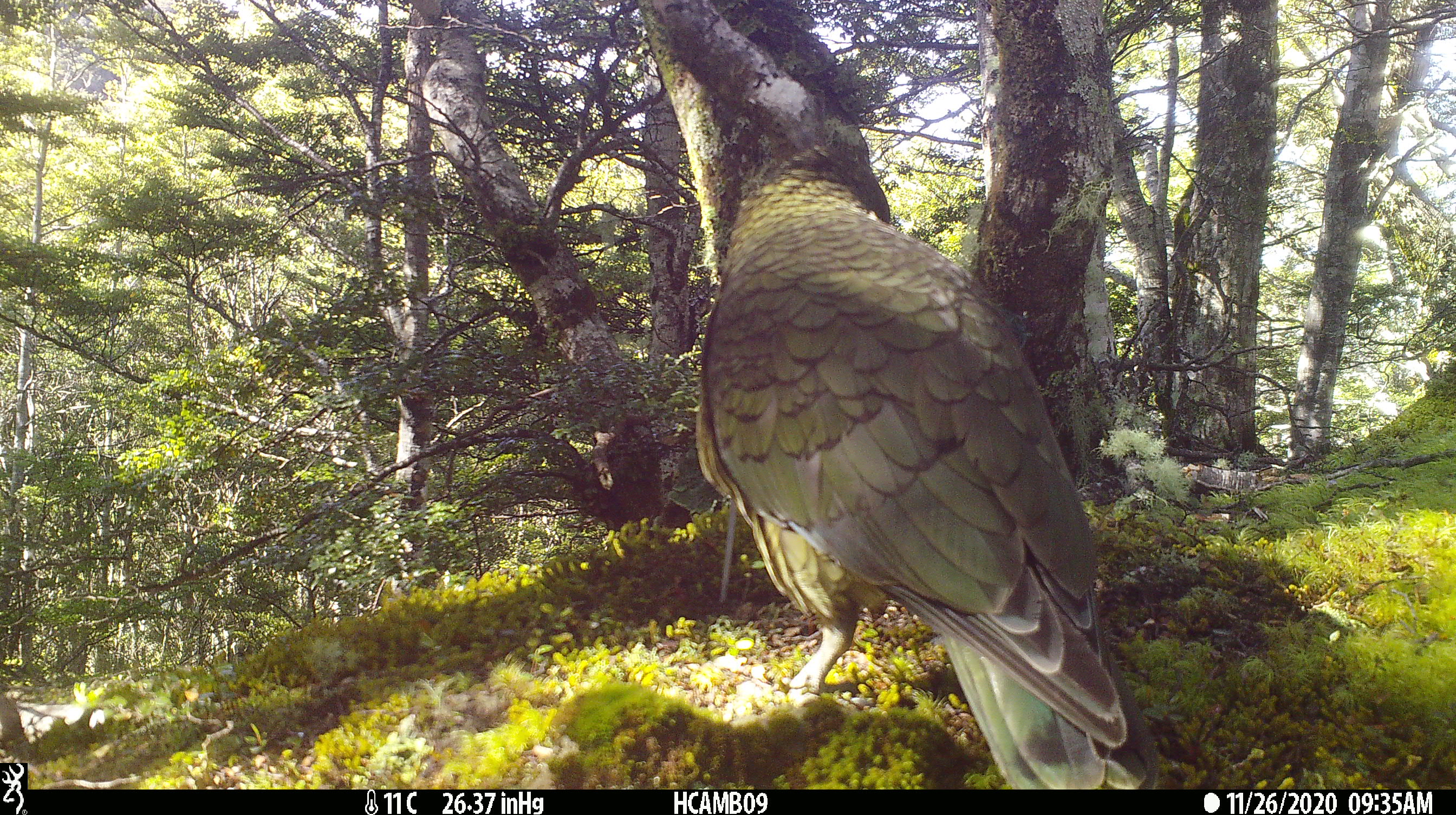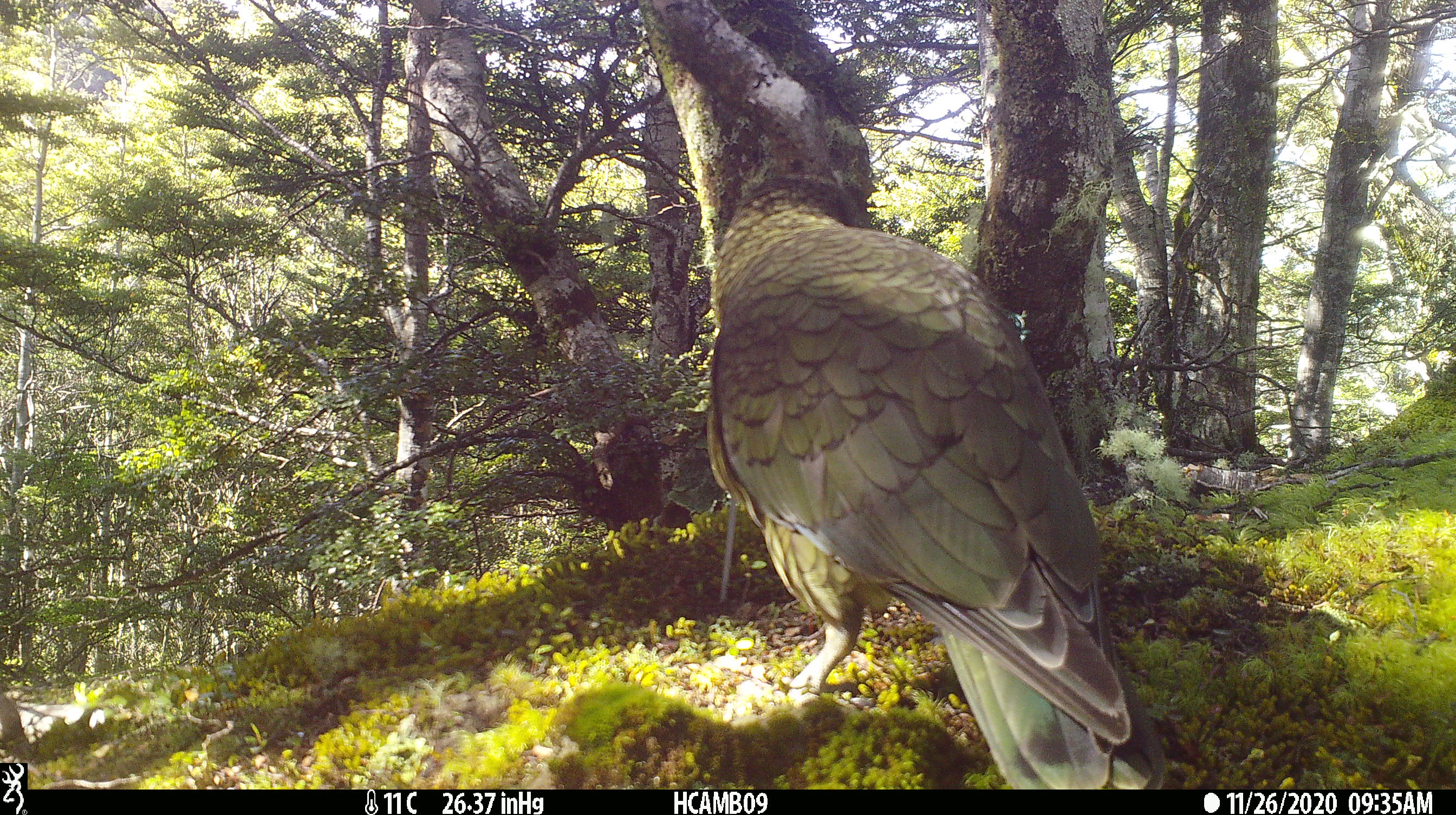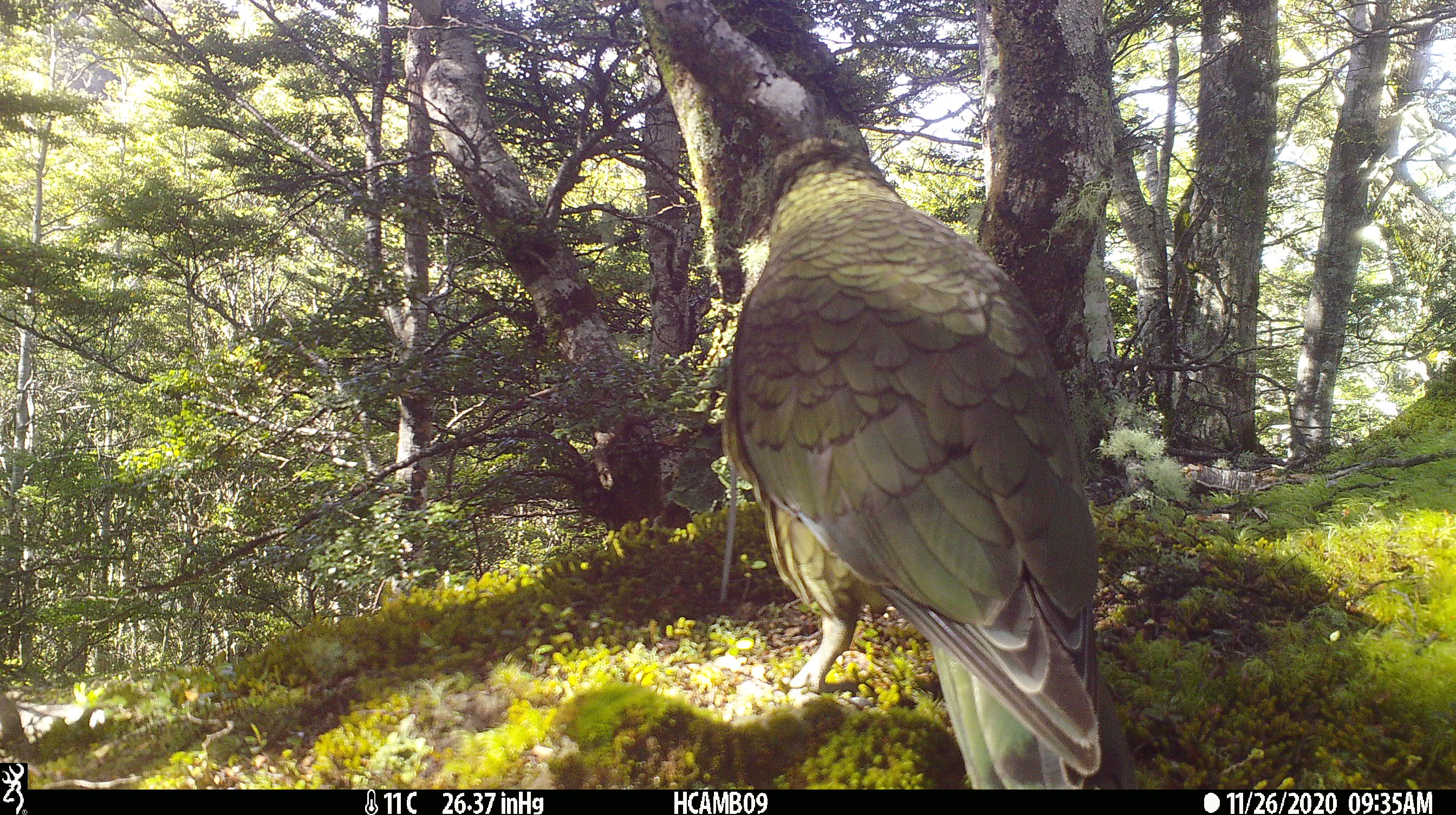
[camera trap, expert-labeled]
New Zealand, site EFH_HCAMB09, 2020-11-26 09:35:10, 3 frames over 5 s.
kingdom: Animalia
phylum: Chordata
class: Aves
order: Psittaciformes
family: Strigopidae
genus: Nestor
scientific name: Nestor notabilis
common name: kea